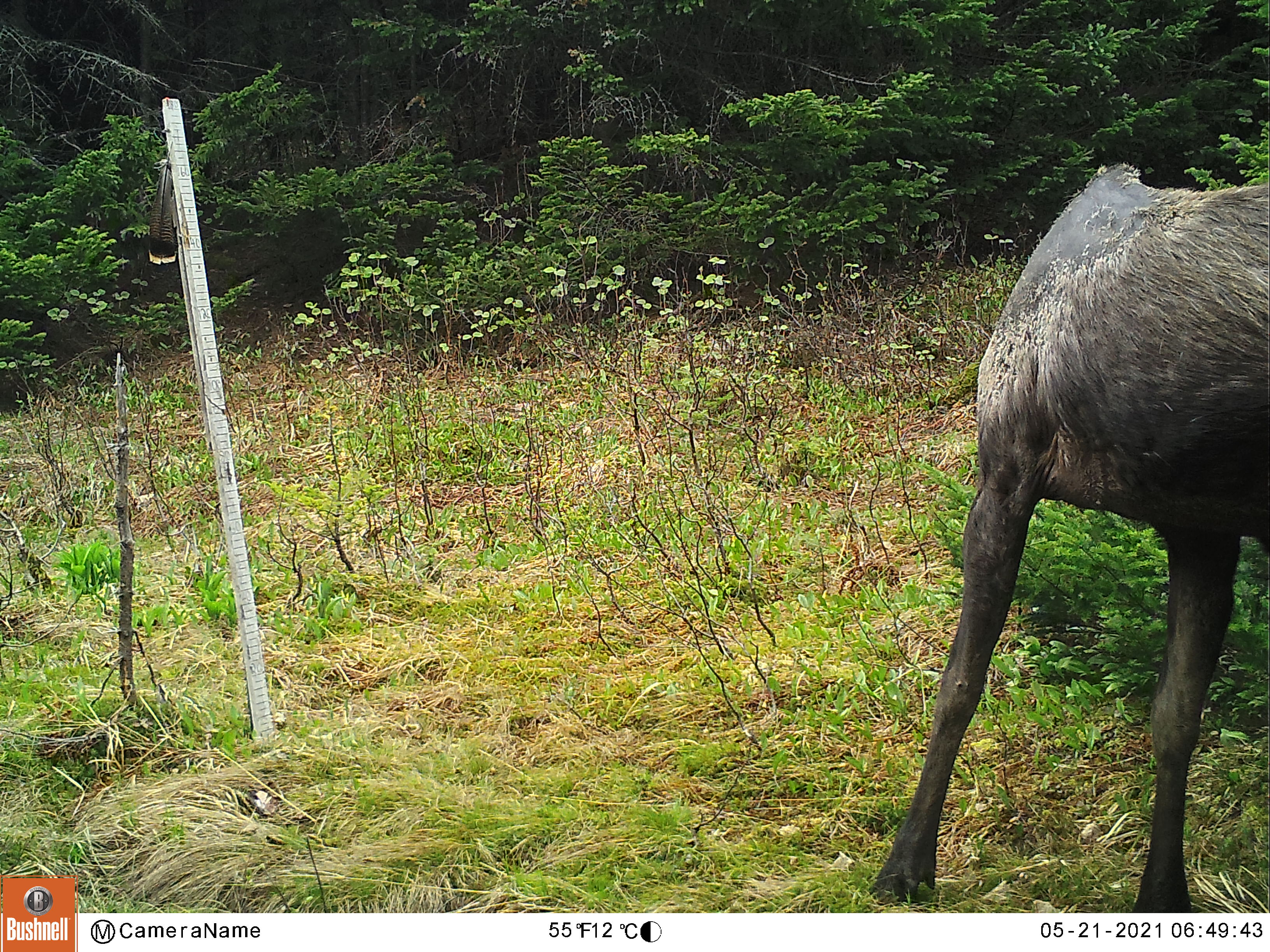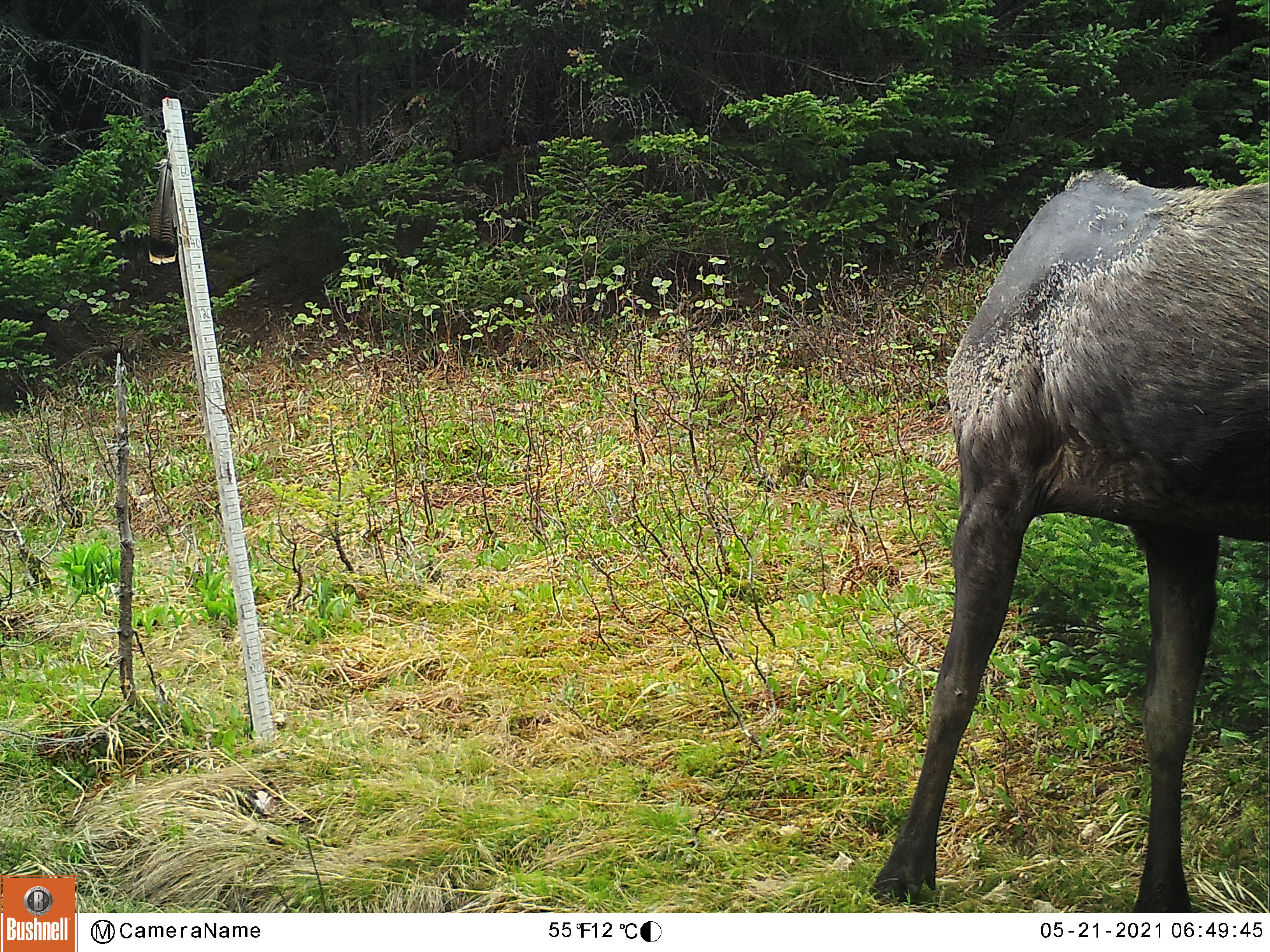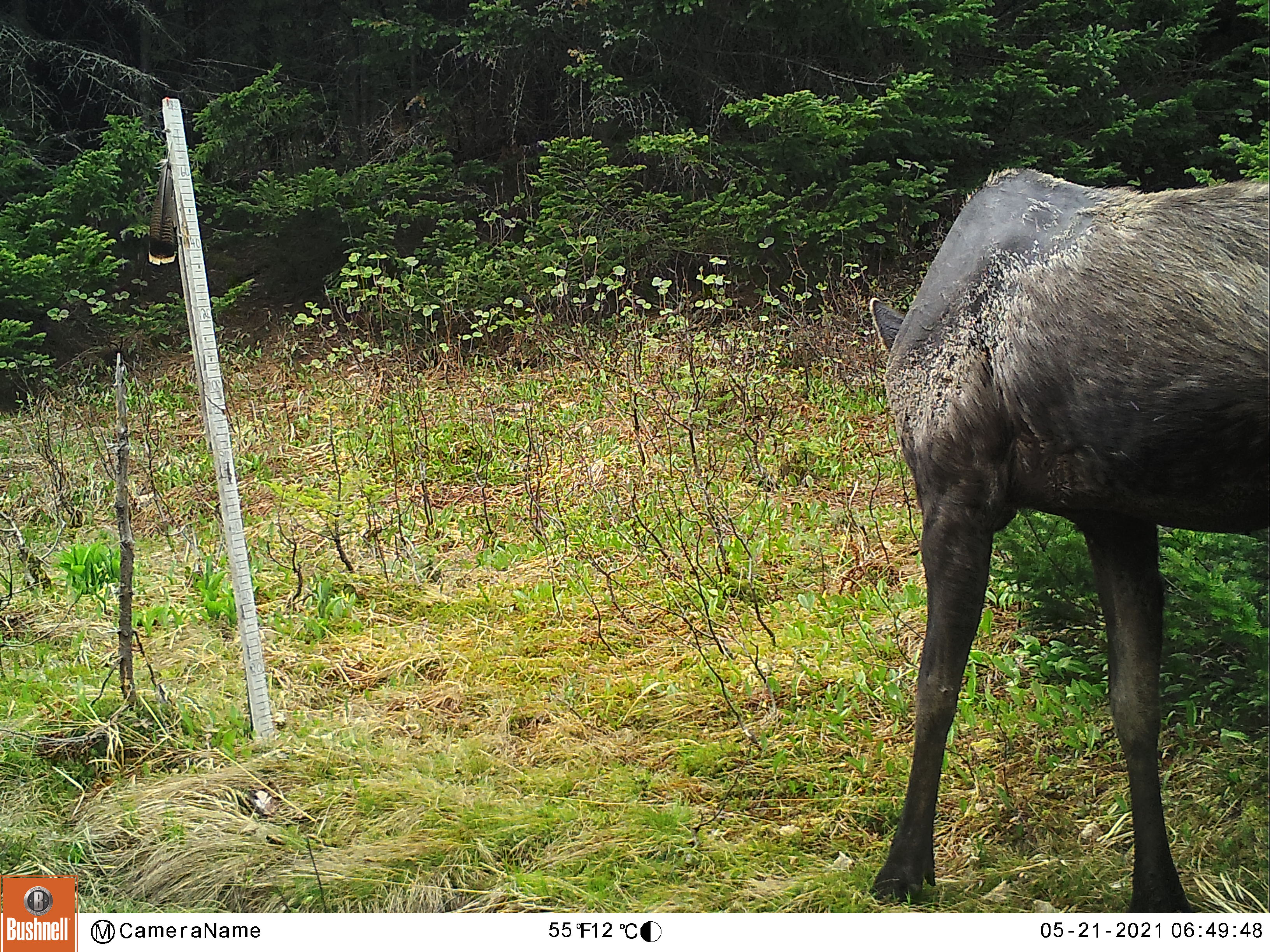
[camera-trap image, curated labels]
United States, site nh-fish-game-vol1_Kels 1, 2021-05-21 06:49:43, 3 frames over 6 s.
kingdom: Animalia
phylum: Chordata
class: Mammalia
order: Artiodactyla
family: Cervidae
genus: Alces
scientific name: Alces alces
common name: moose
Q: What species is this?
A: Moose (Alces alces).